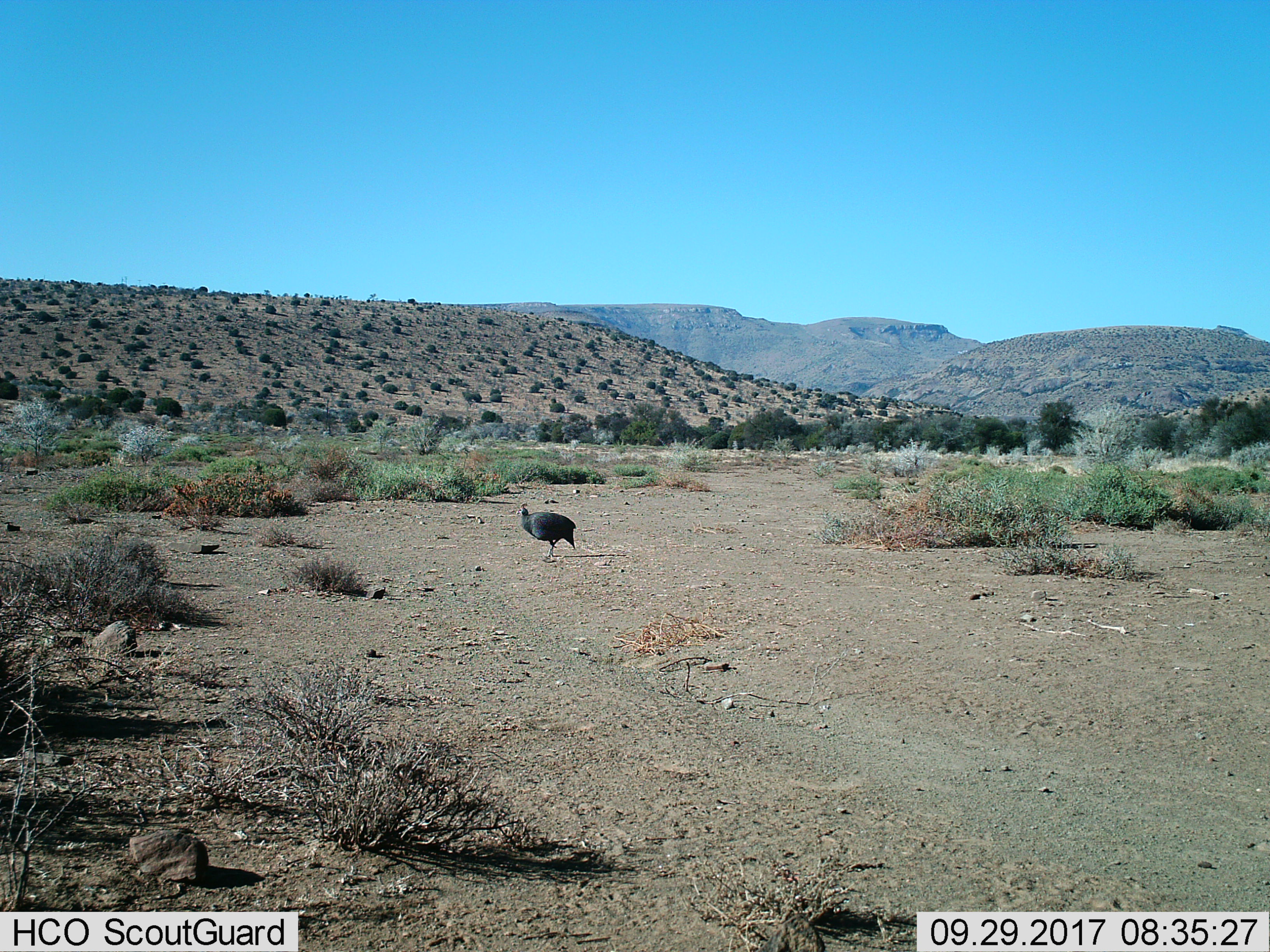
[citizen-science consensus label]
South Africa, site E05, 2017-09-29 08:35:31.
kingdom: Animalia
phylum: Chordata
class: Aves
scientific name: Aves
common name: bird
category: birdother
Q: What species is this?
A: Birdother (bird) (Aves).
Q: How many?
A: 1.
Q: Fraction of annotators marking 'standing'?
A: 60%.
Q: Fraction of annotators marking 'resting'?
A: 0%.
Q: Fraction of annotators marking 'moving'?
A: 40%.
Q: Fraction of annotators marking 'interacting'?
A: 0%.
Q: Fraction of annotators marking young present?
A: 0%.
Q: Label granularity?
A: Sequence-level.